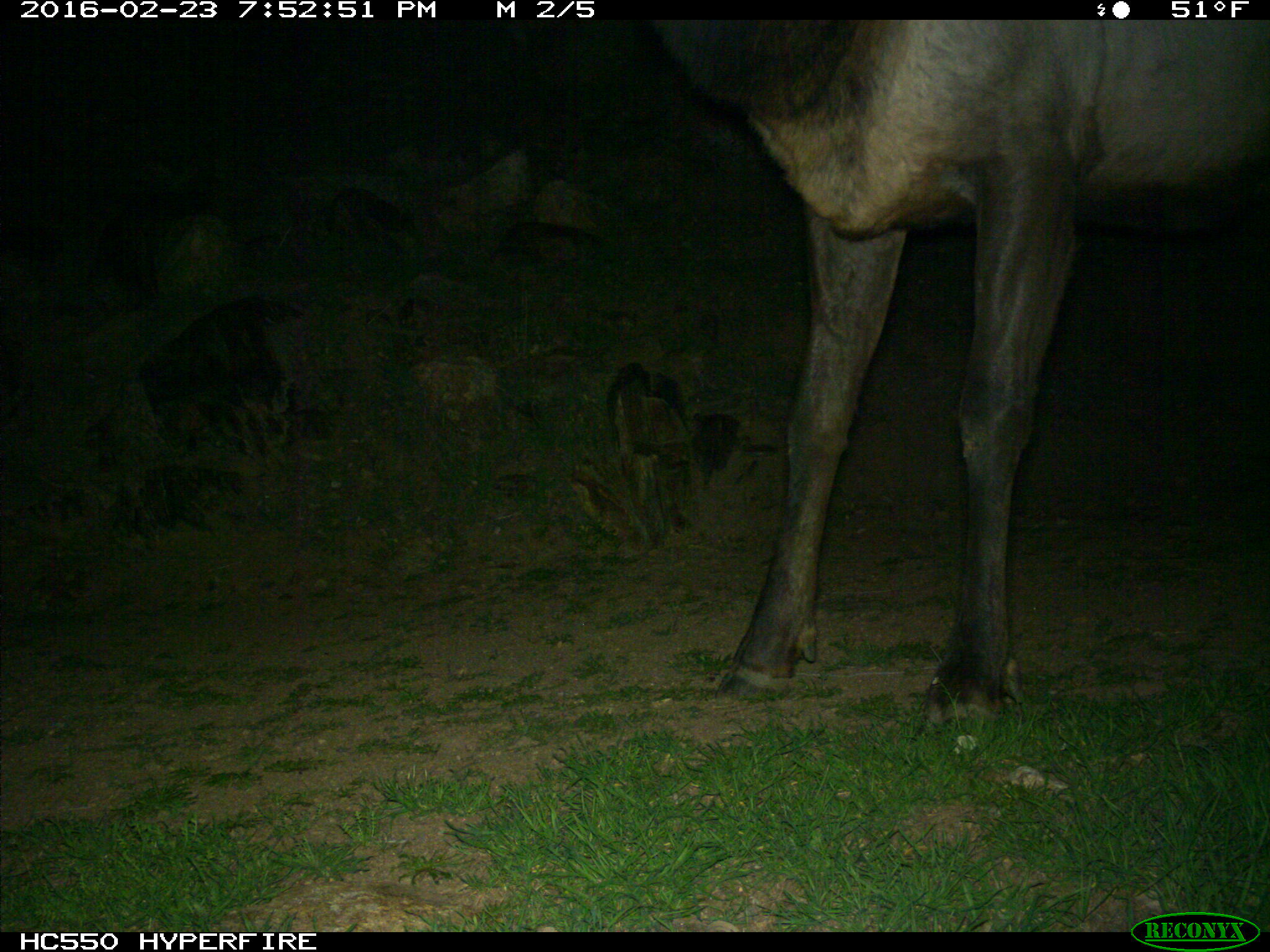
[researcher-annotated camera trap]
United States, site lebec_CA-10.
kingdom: Animalia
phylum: Chordata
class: Mammalia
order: Artiodactyla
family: Cervidae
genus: Cervus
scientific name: Cervus canadensis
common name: elk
Cervus canadensis (elk).